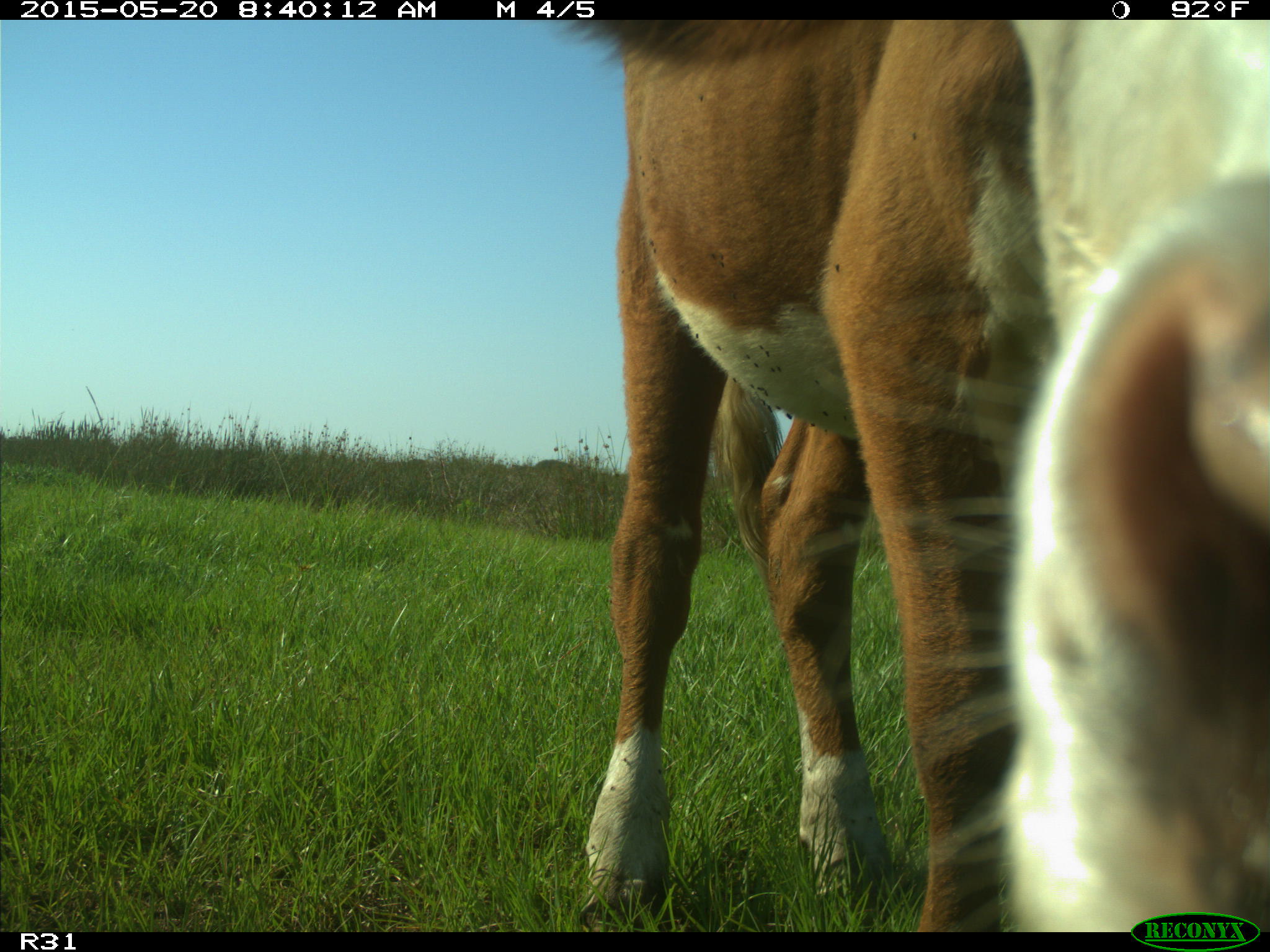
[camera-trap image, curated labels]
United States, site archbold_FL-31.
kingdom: Animalia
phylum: Chordata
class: Mammalia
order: Artiodactyla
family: Bovidae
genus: Bos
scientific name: Bos taurus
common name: domestic cow